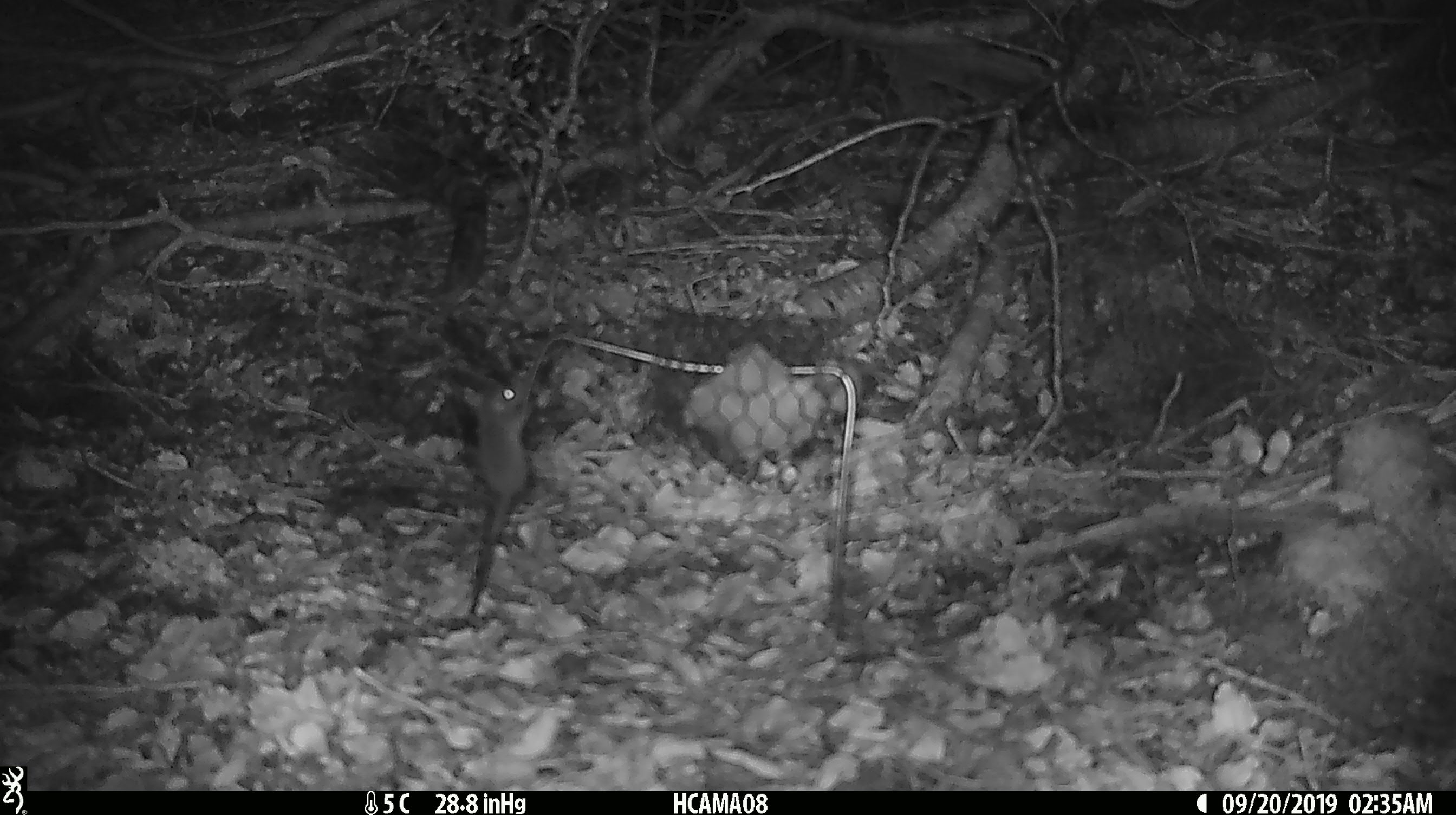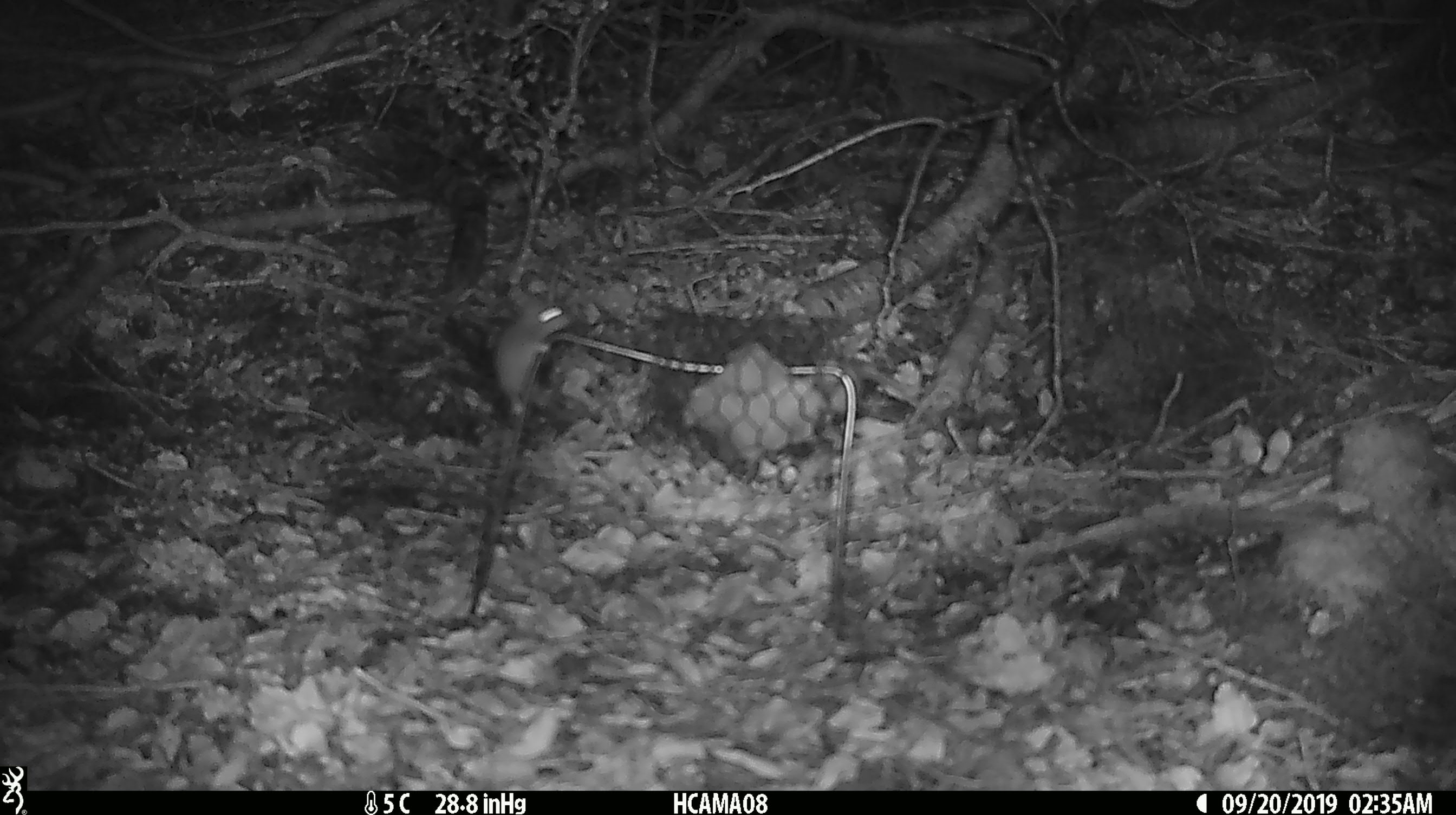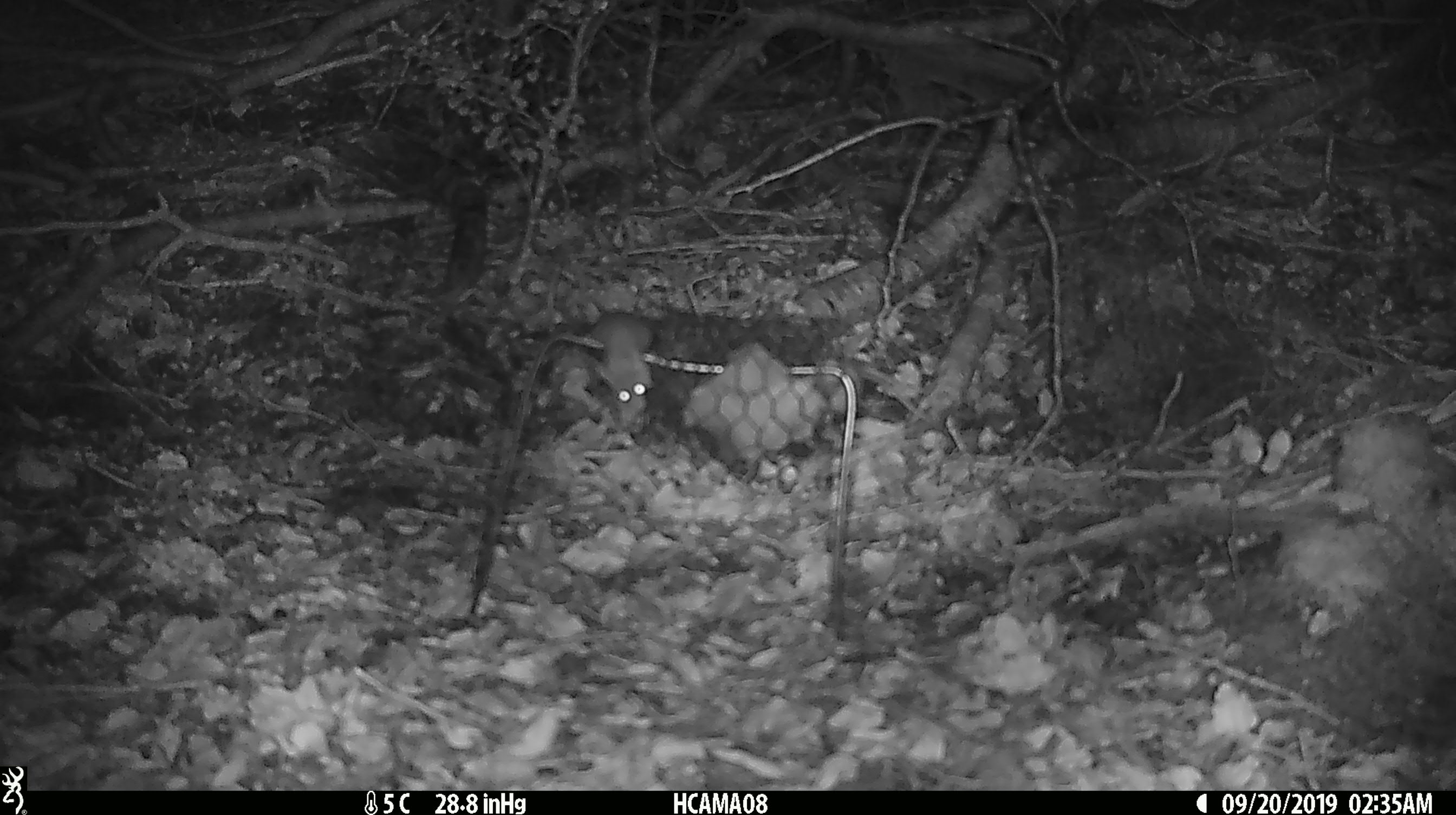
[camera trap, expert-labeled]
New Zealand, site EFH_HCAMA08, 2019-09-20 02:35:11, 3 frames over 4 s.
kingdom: Animalia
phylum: Chordata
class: Mammalia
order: Rodentia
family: Muridae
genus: Mus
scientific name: Mus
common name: mouse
Mouse (Mus).